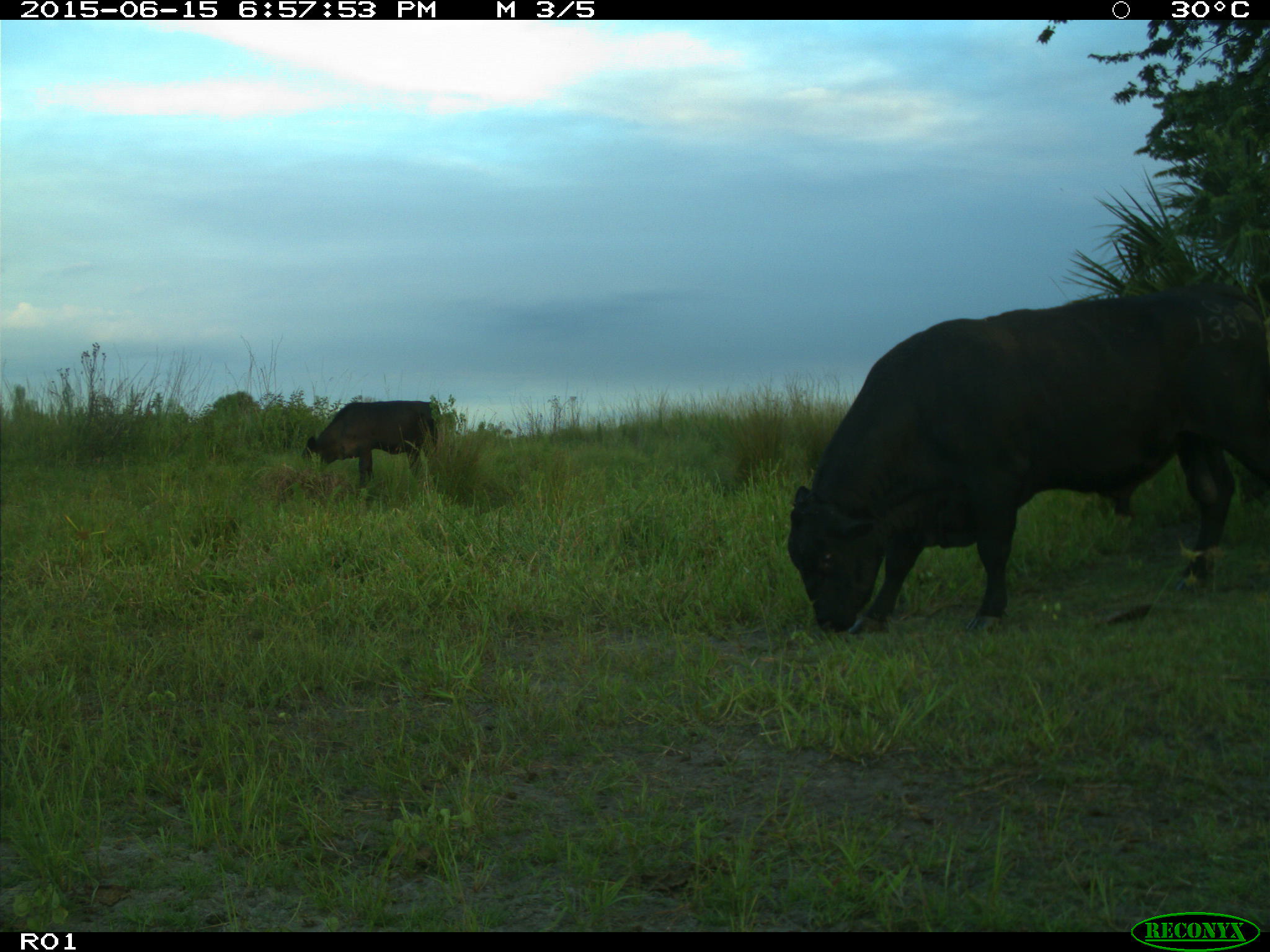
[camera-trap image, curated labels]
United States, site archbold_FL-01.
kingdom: Animalia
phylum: Chordata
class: Mammalia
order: Artiodactyla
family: Bovidae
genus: Bos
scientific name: Bos taurus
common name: domestic cow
Bos taurus (domestic cow).